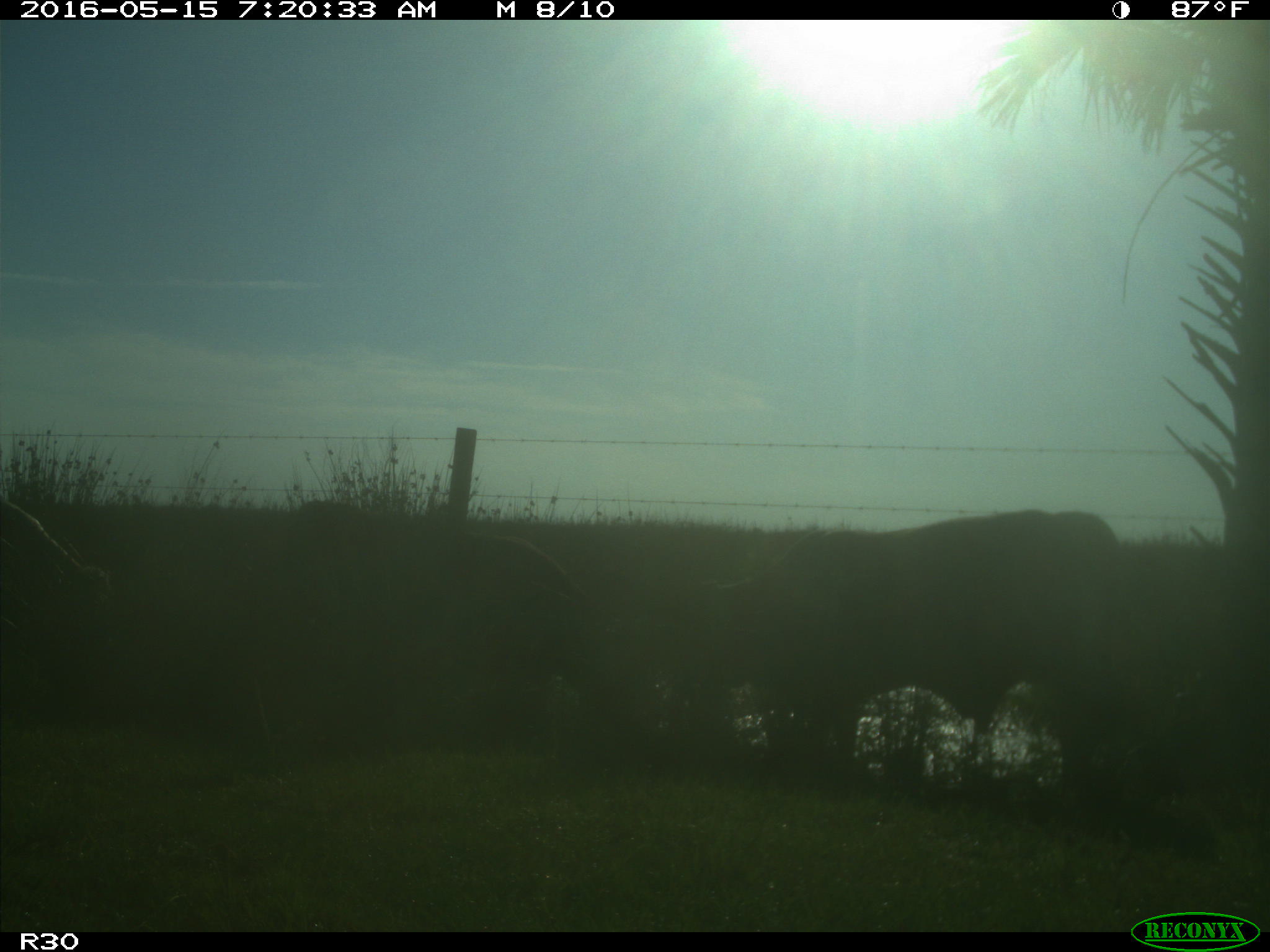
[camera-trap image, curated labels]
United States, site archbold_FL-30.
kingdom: Animalia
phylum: Chordata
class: Mammalia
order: Artiodactyla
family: Bovidae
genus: Bos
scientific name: Bos taurus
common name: domestic cow